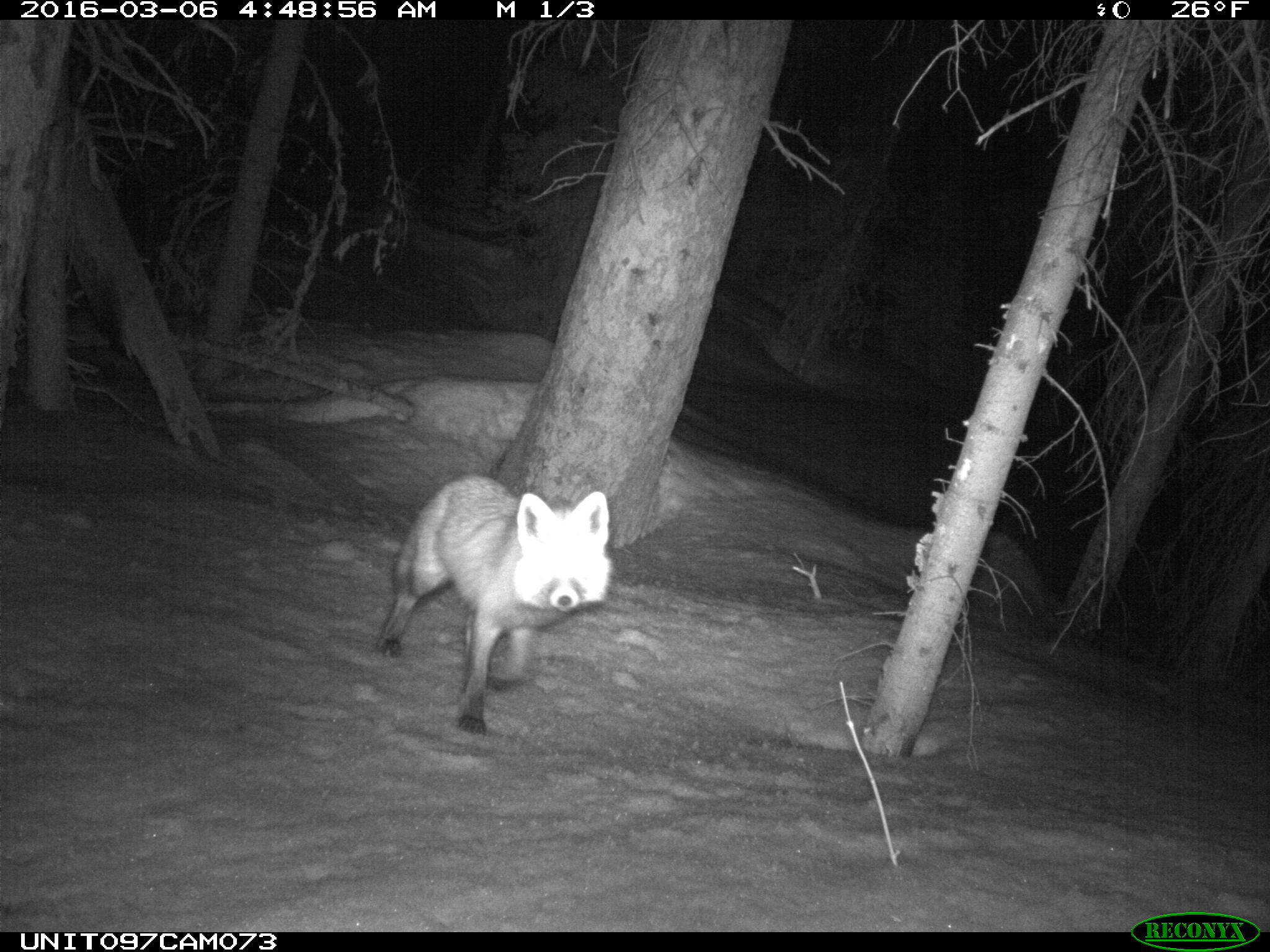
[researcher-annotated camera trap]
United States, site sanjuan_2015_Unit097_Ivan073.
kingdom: Animalia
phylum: Chordata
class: Mammalia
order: Carnivora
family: Canidae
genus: Vulpes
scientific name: Vulpes vulpes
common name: red fox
Vulpes vulpes (red fox).